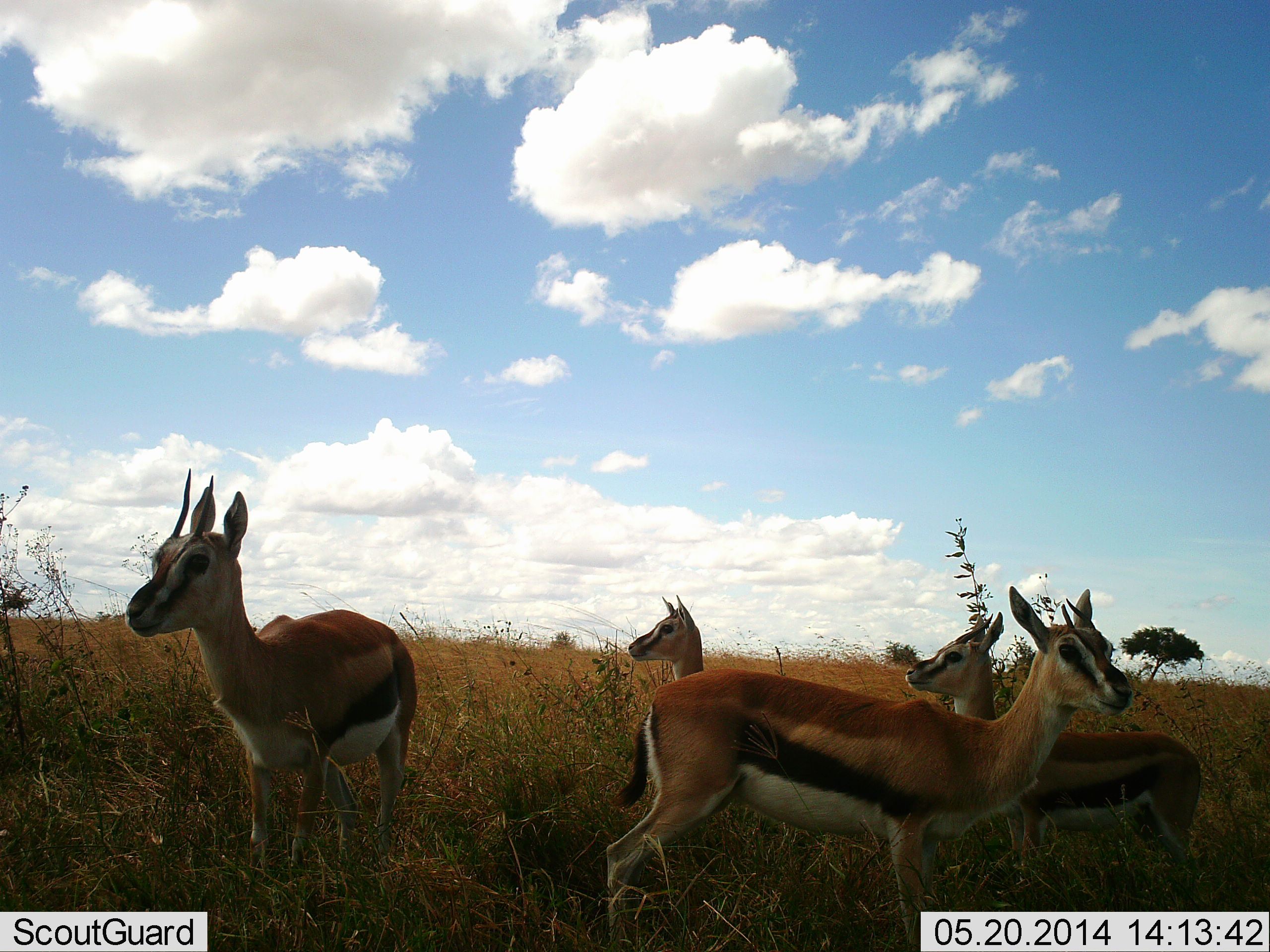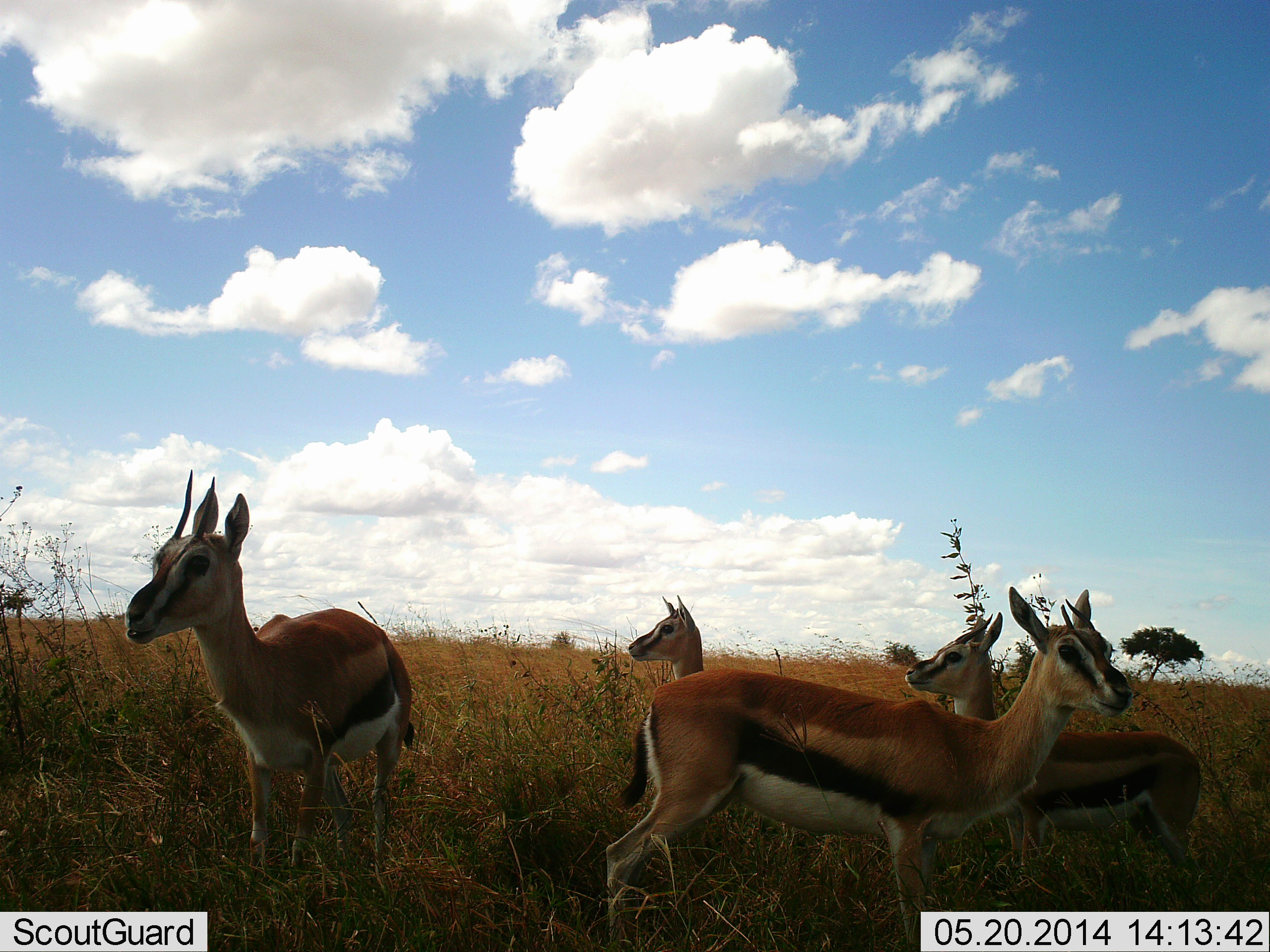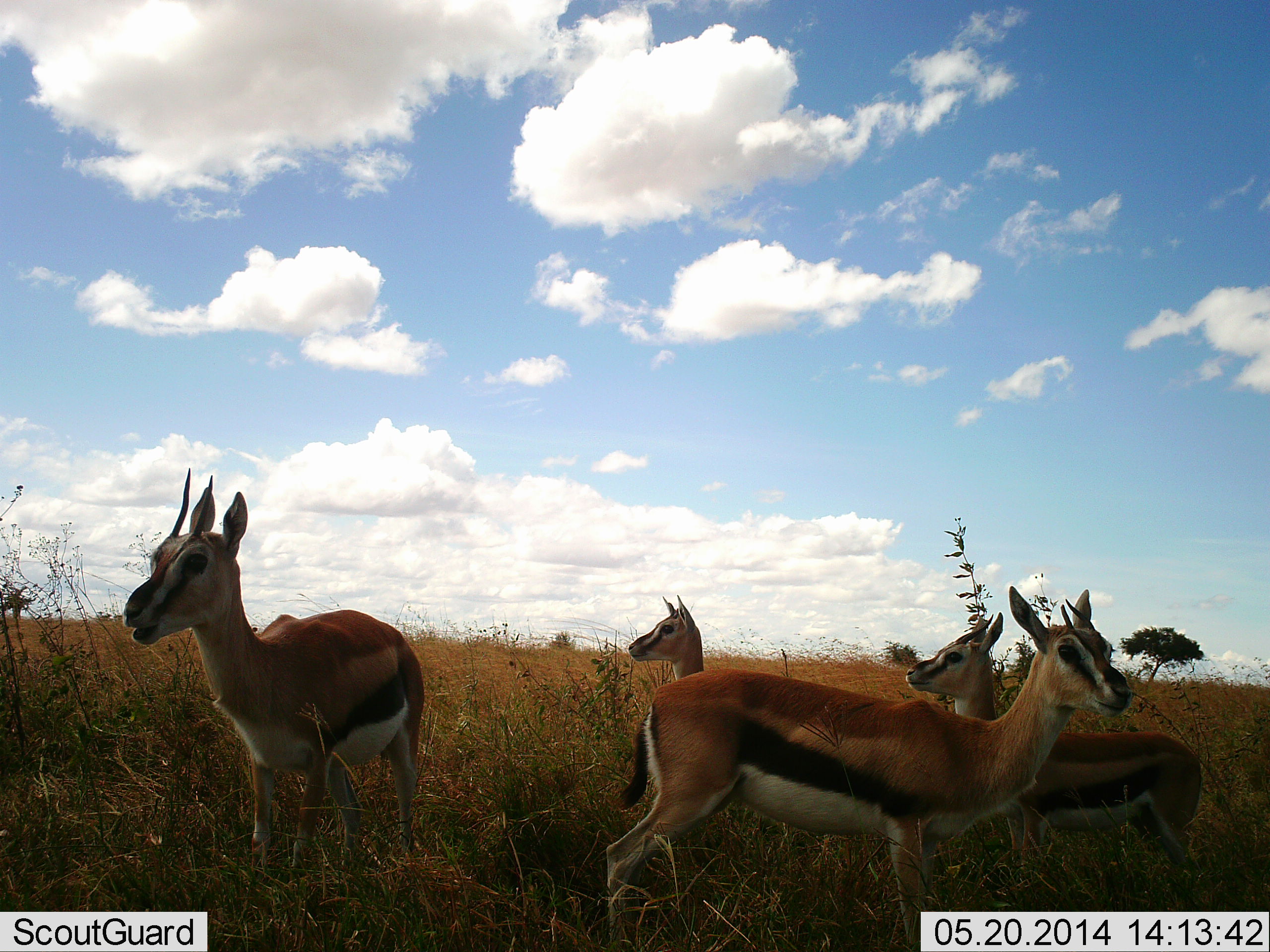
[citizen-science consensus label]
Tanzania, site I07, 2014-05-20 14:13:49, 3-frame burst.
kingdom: Animalia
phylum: Chordata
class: Mammalia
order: Artiodactyla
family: Bovidae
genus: Eudorcas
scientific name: Eudorcas thomsonii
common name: thomson's gazelle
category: gazellethomsons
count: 4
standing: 100%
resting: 0%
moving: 0%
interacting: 0%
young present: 0%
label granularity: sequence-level